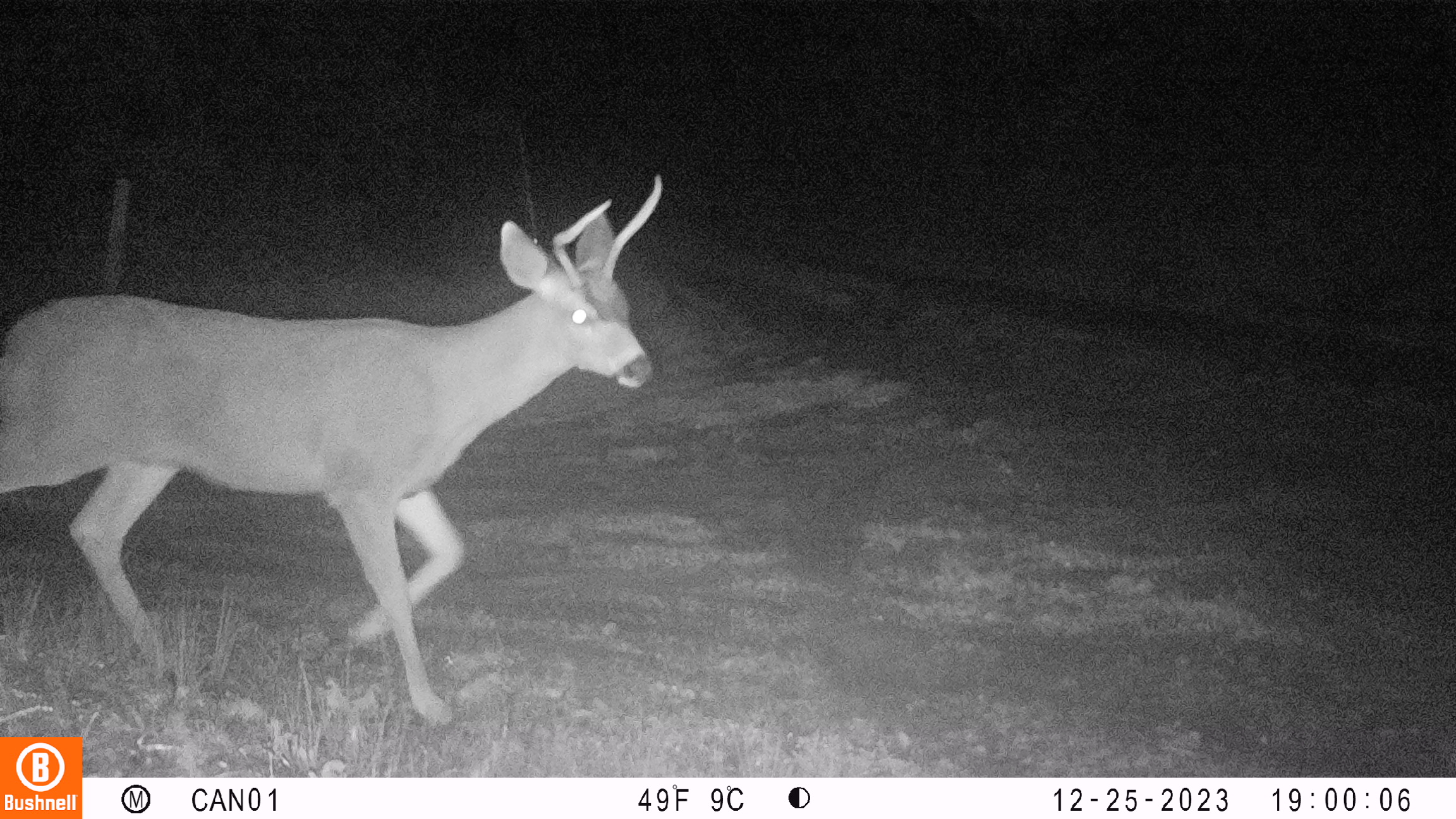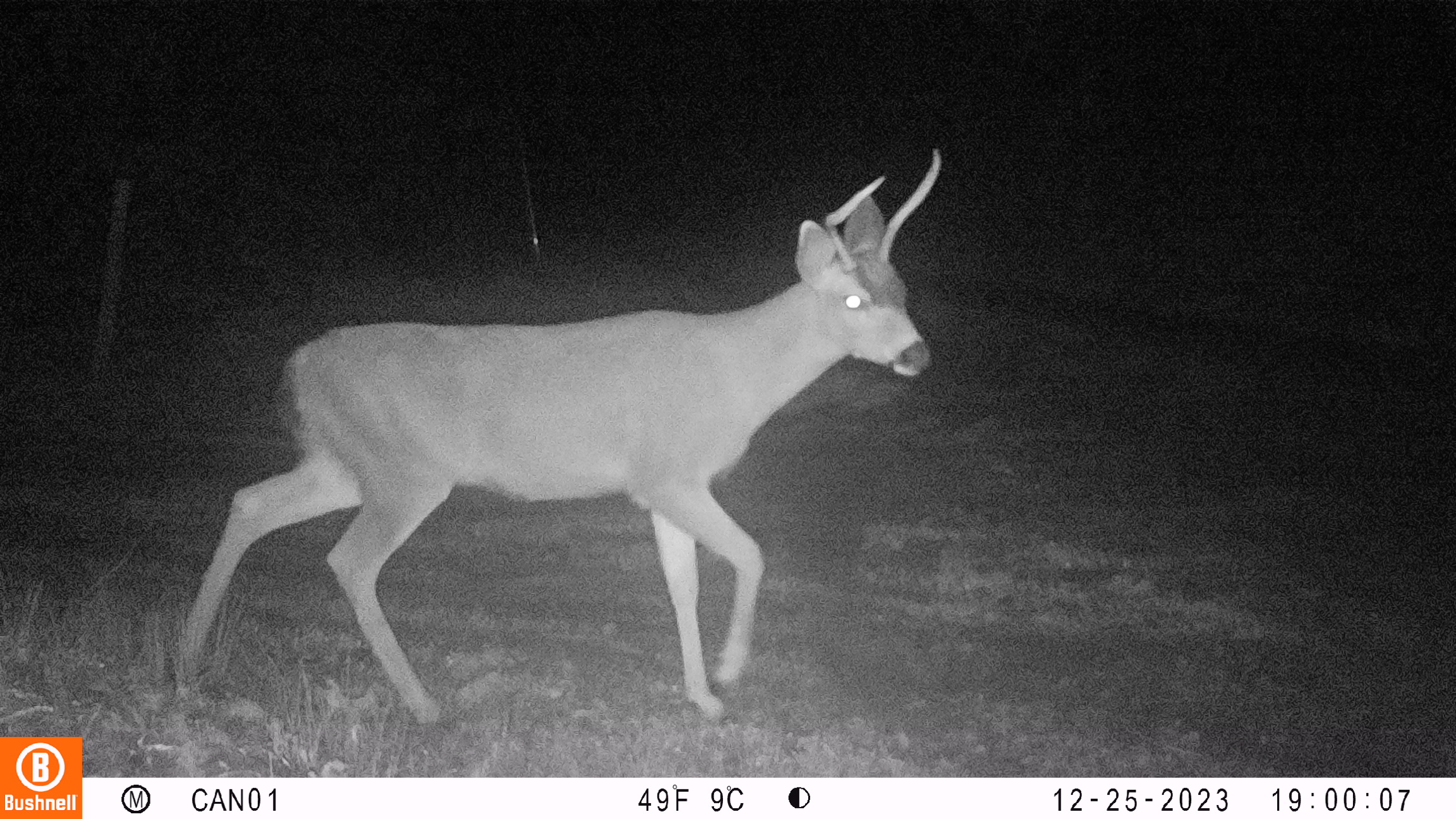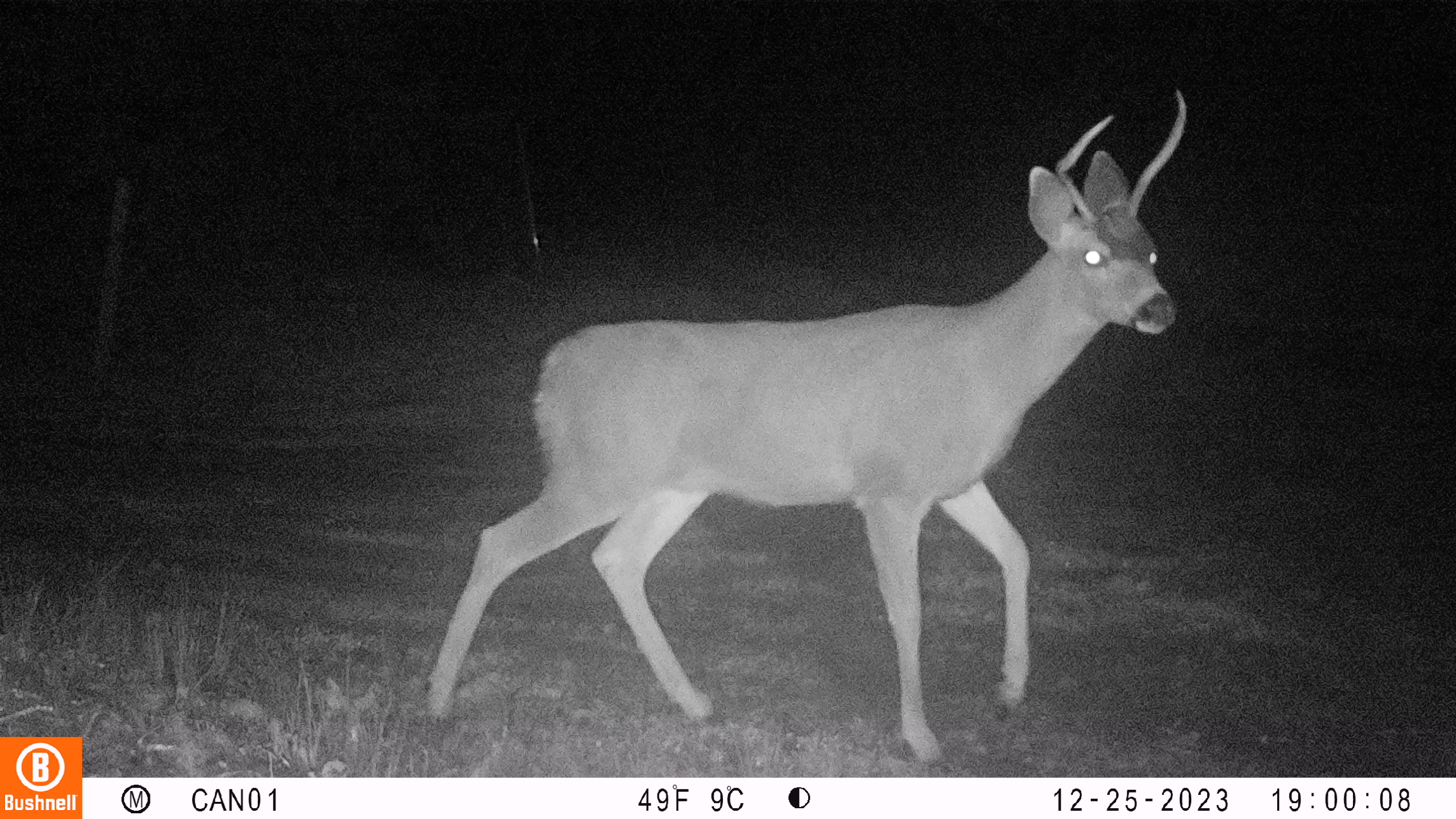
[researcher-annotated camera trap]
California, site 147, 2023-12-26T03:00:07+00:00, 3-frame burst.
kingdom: Animalia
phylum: Chordata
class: Mammalia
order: Artiodactyla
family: Cervidae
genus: Odocoileus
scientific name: Odocoileus hemionus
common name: mule deer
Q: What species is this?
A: Mule deer (Odocoileus hemionus).